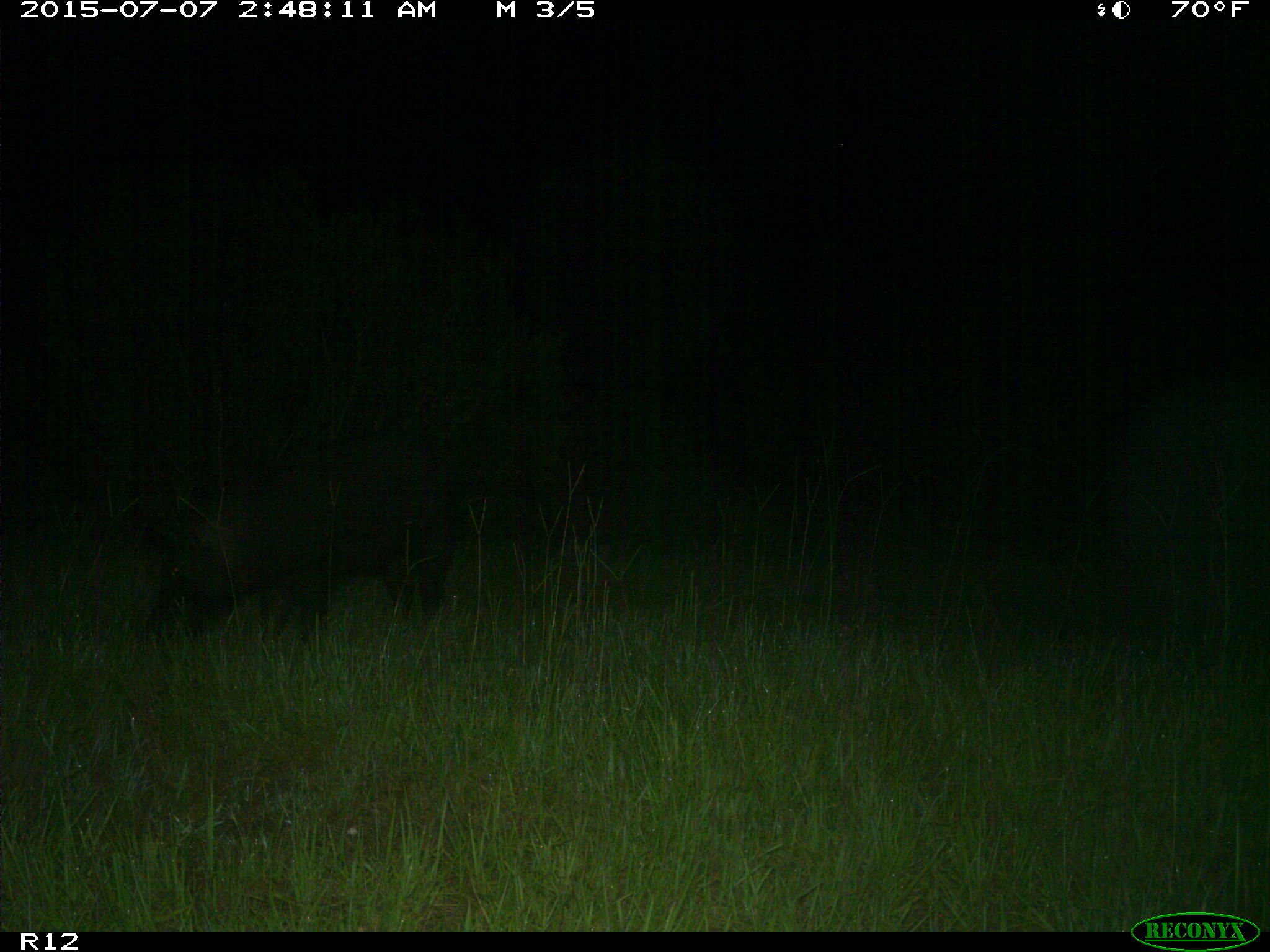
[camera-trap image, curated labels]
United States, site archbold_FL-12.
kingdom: Animalia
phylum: Chordata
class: Mammalia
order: Artiodactyla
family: Suidae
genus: Sus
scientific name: Sus scrofa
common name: wild boar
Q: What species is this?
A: Sus scrofa (wild boar).